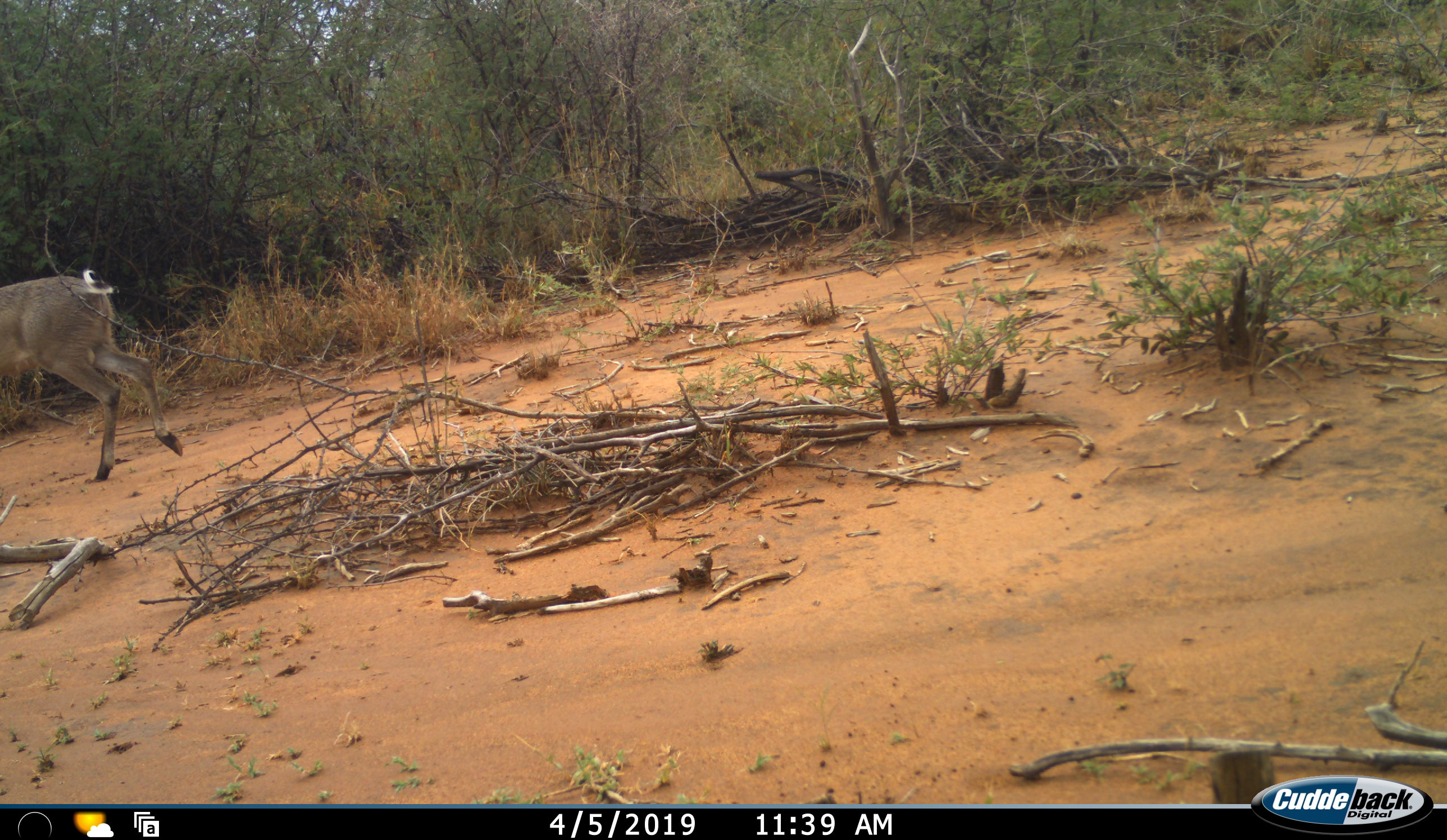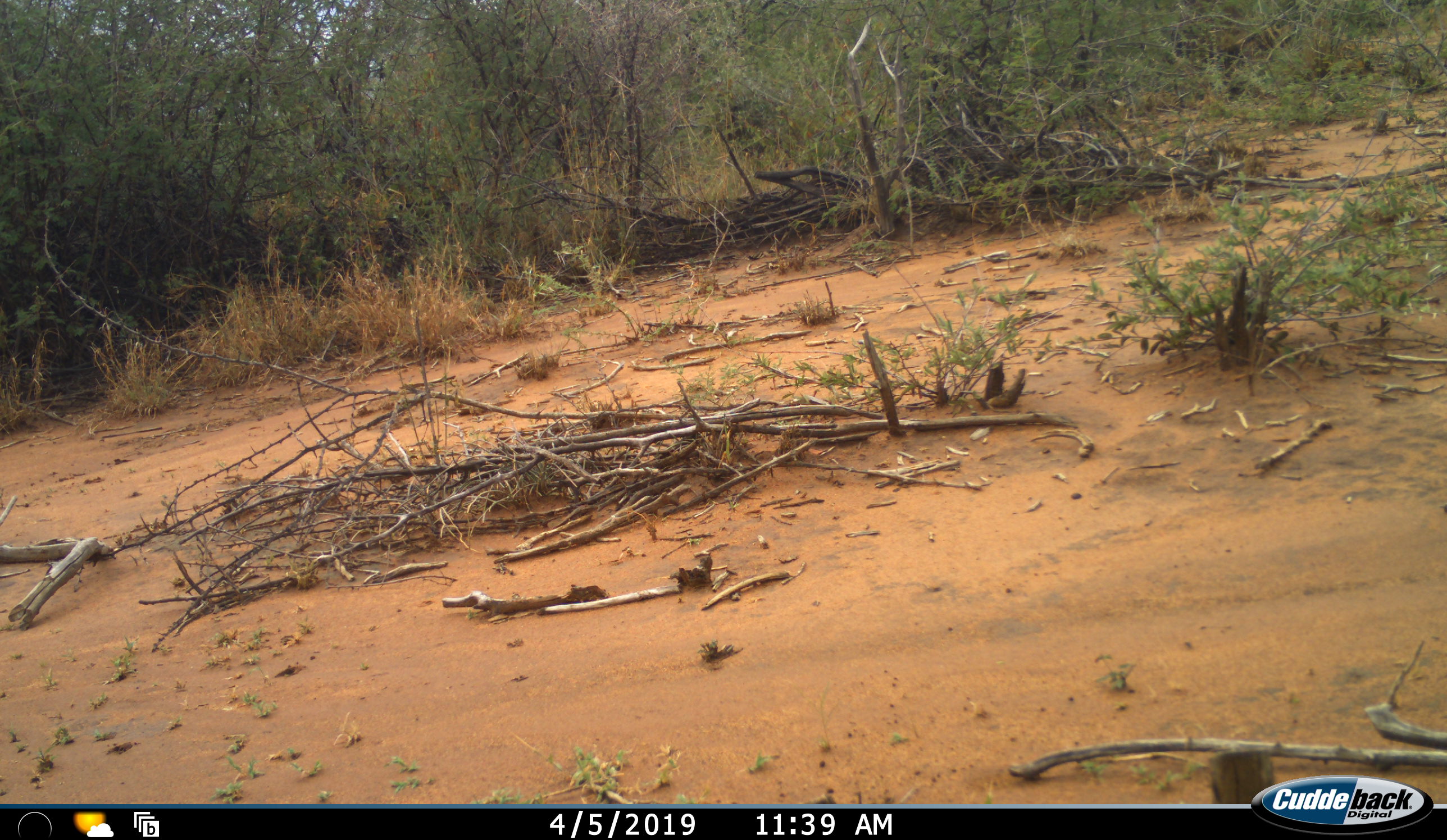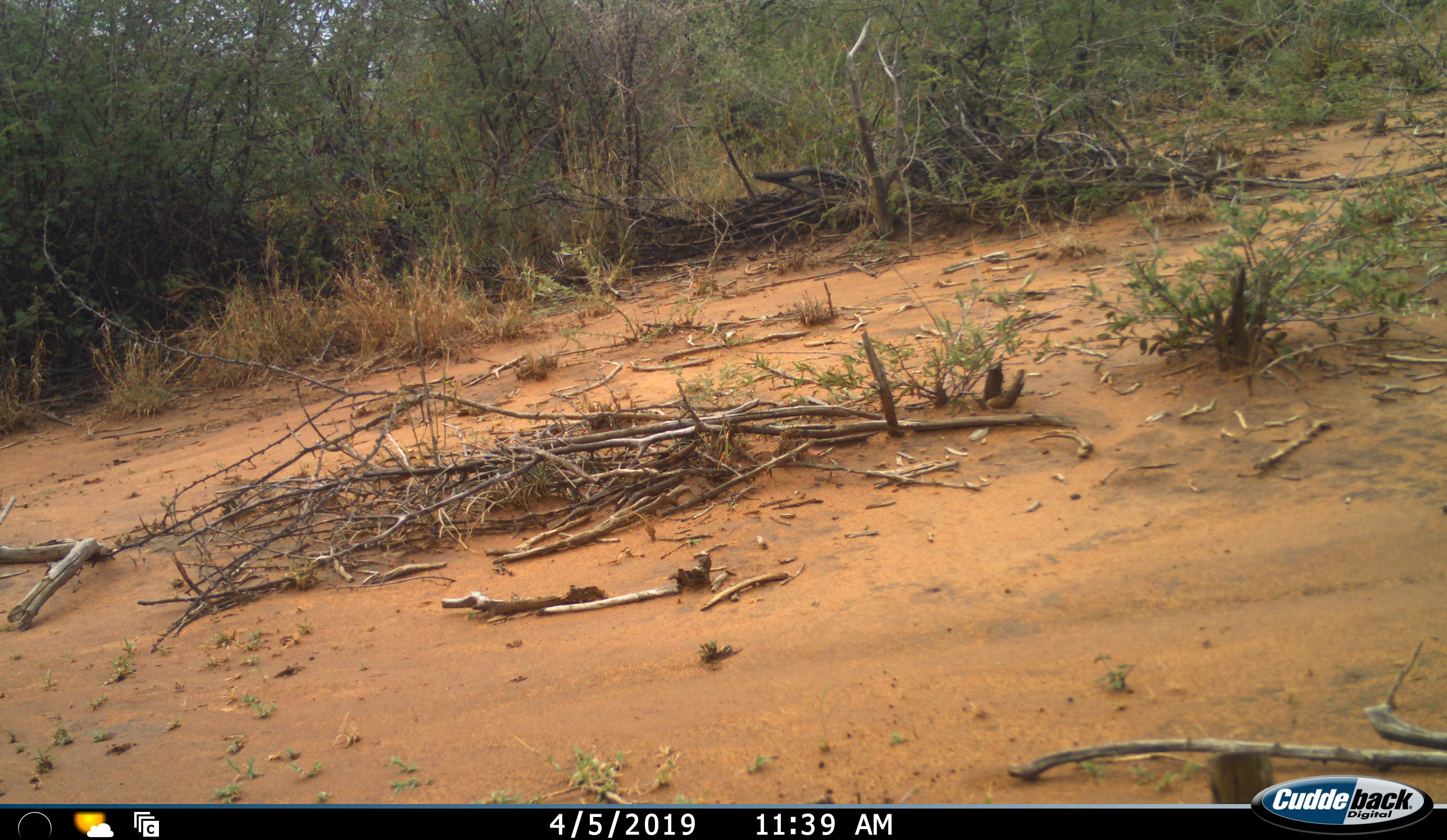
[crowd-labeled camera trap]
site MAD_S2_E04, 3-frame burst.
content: unidentified animal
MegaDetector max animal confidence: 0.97